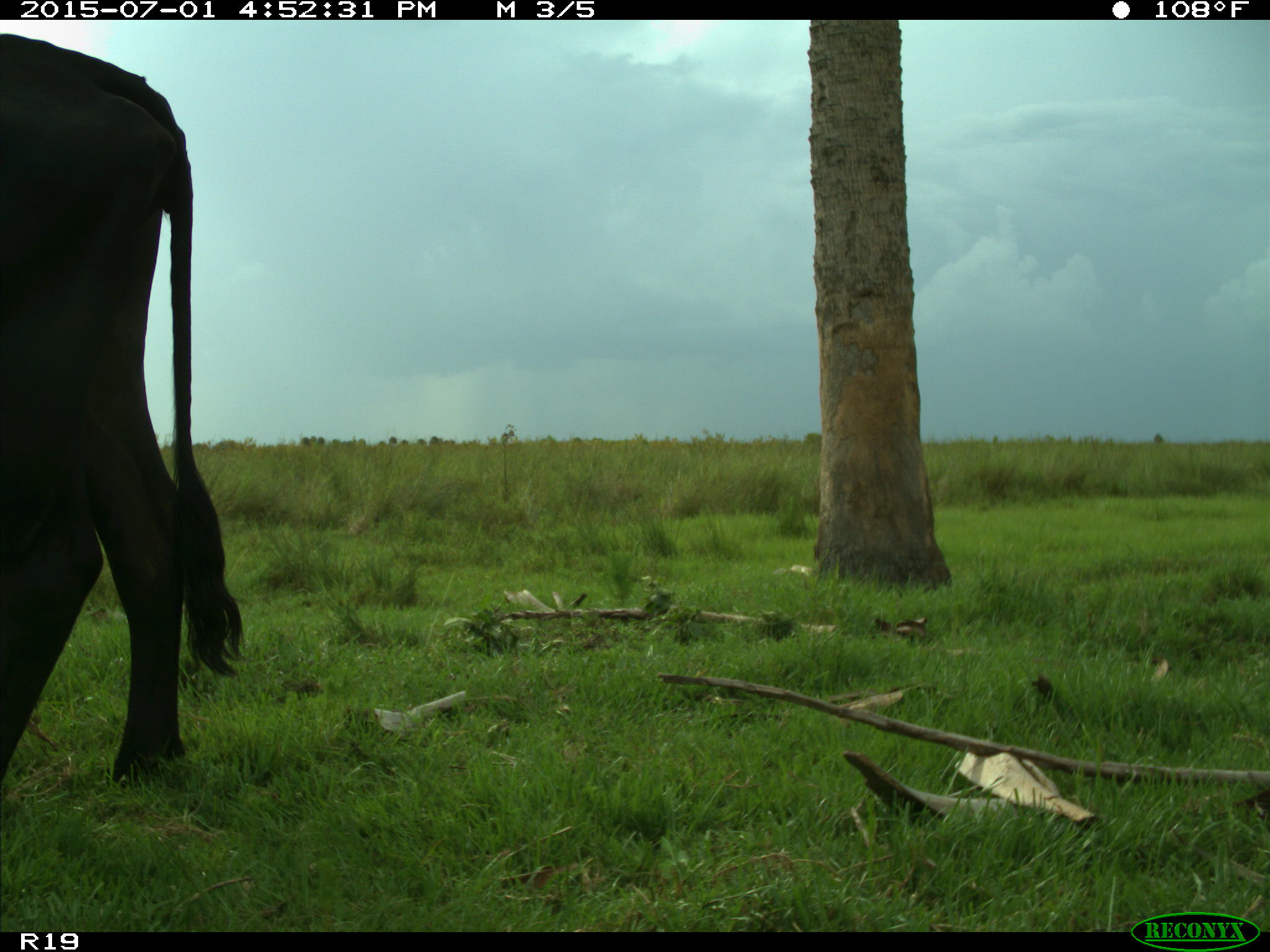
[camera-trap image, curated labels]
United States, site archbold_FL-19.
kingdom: Animalia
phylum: Chordata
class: Mammalia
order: Artiodactyla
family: Bovidae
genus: Bos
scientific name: Bos taurus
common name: domestic cow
Bos taurus (domestic cow).